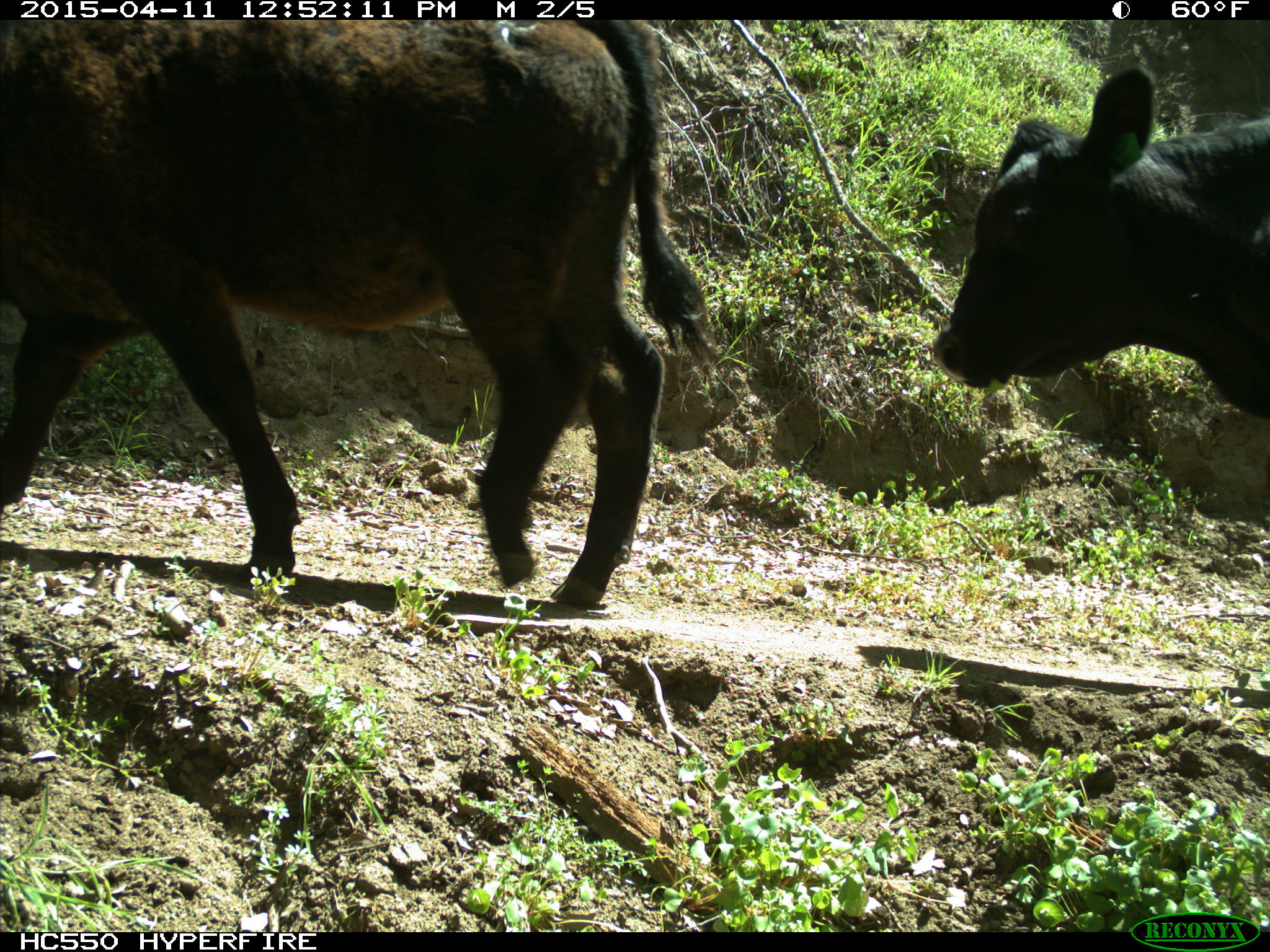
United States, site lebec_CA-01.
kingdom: Animalia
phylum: Chordata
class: Mammalia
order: Artiodactyla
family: Bovidae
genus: Bos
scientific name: Bos taurus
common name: domestic cow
Bos taurus (domestic cow).